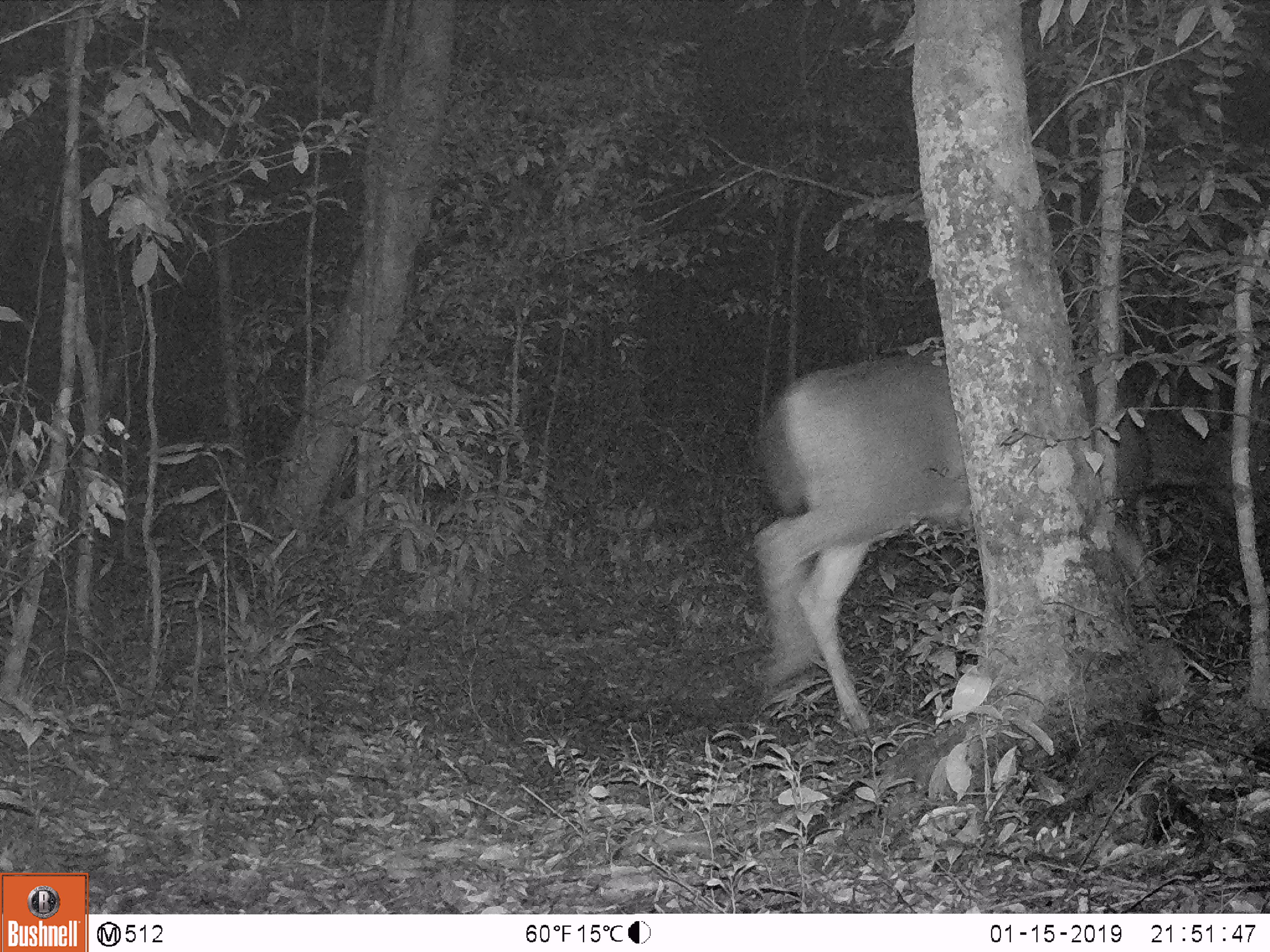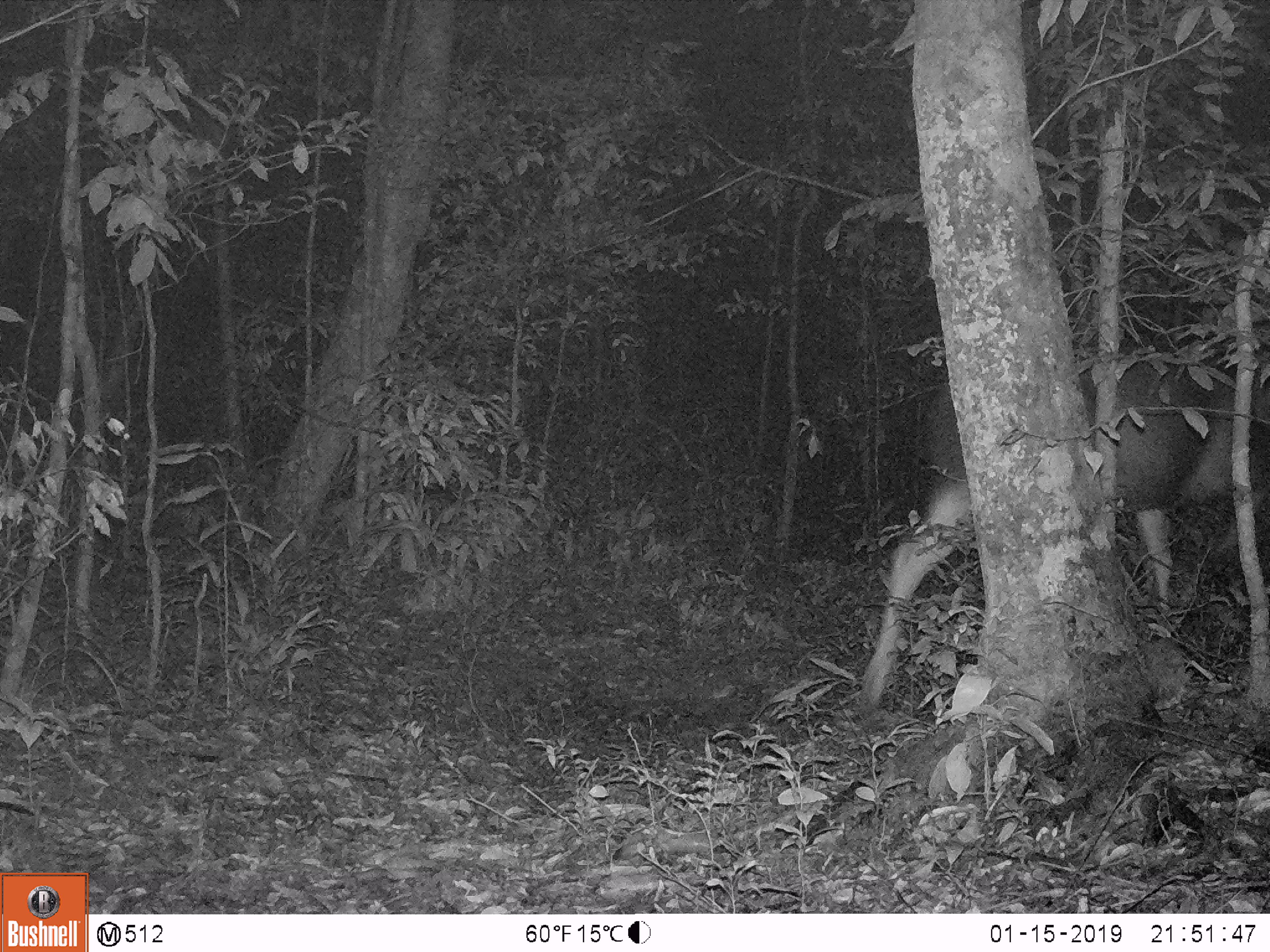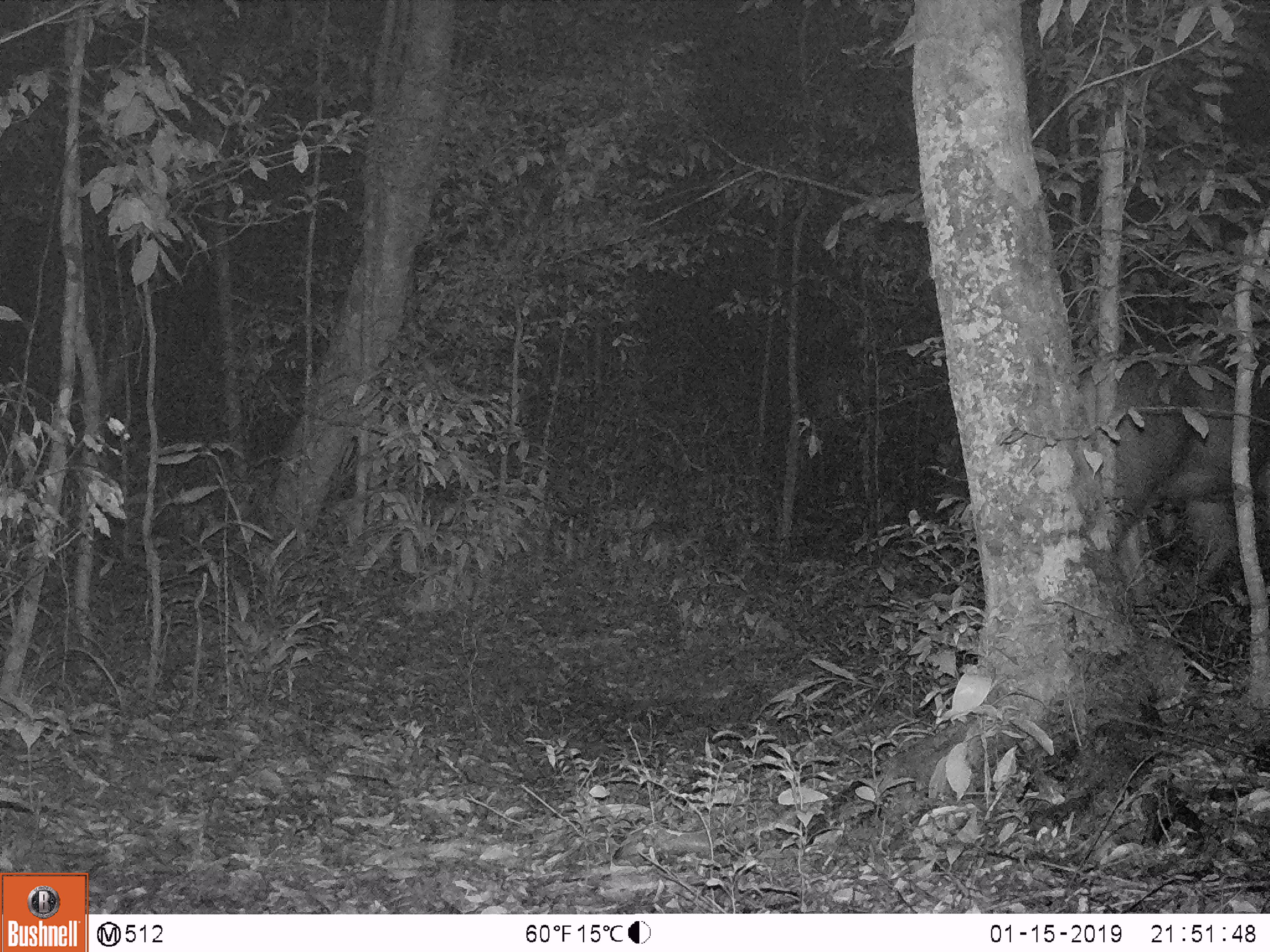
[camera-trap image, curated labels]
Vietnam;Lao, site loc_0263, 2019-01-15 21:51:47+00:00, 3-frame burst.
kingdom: Animalia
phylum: Chordata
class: Mammalia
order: Artiodactyla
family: Cervidae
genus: Rusa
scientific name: Rusa unicolor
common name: sambar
Sambar (Rusa unicolor). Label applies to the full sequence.